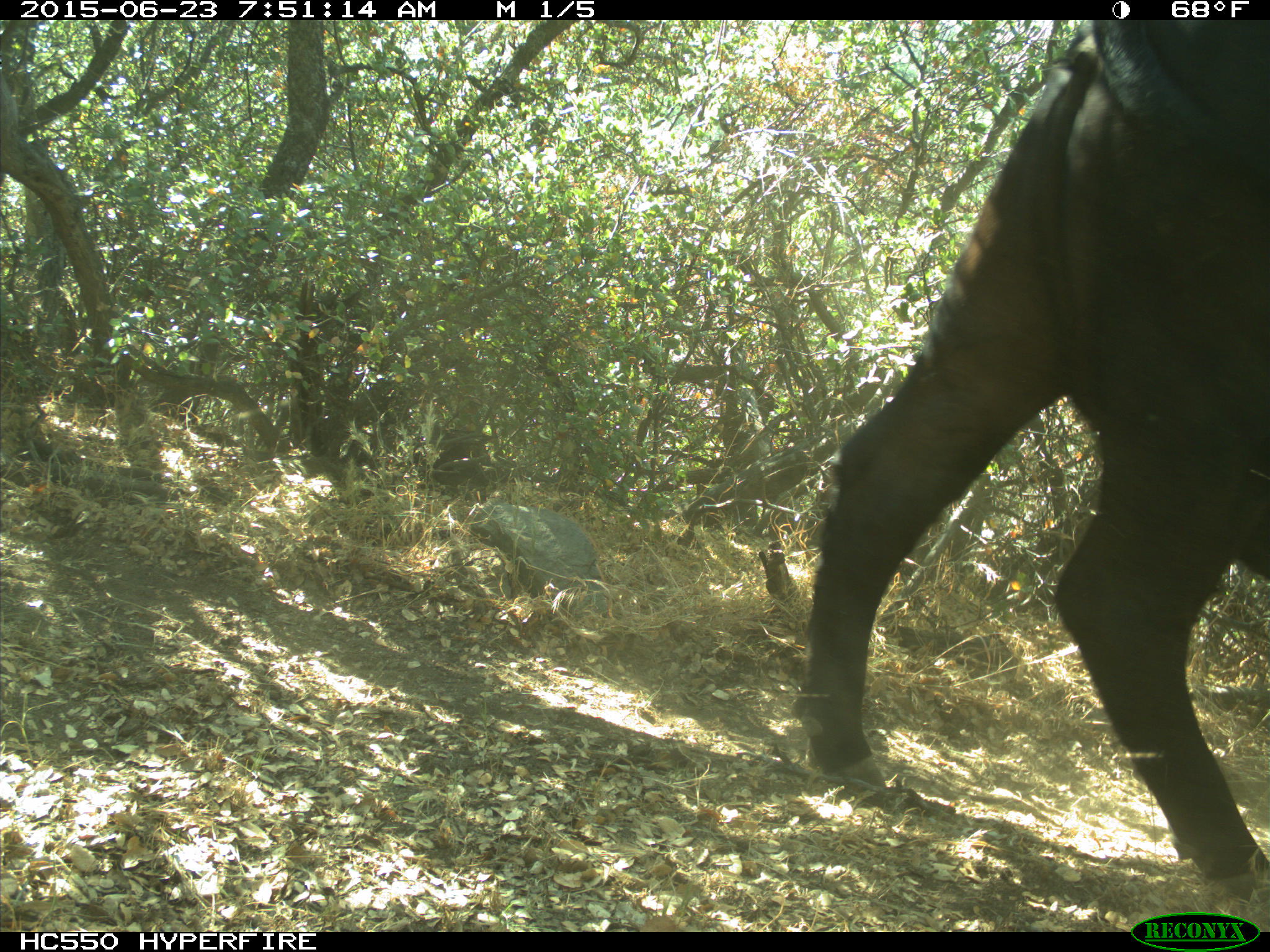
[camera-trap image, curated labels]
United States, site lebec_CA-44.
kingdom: Animalia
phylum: Chordata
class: Mammalia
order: Artiodactyla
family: Bovidae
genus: Bos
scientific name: Bos taurus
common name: domestic cow